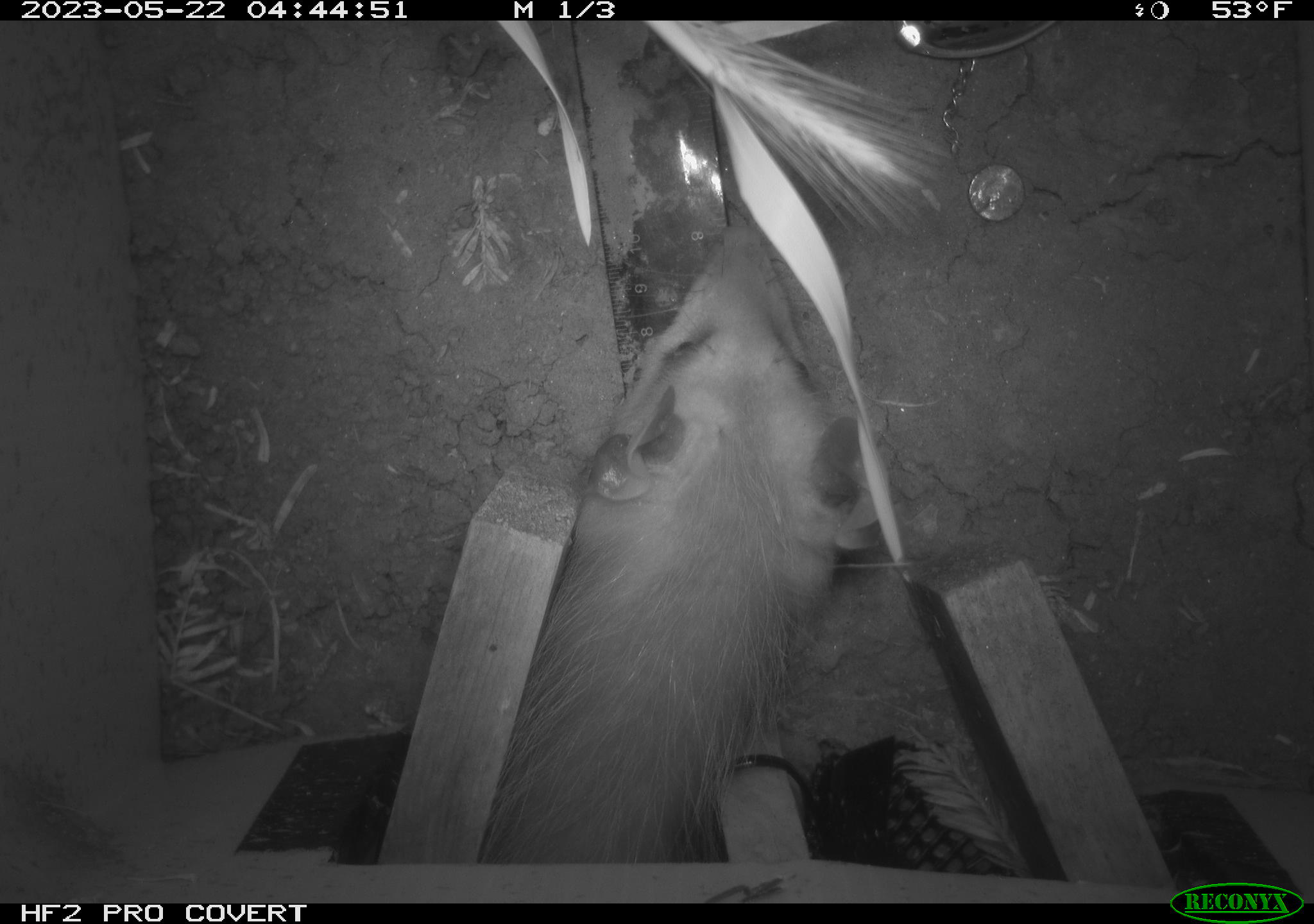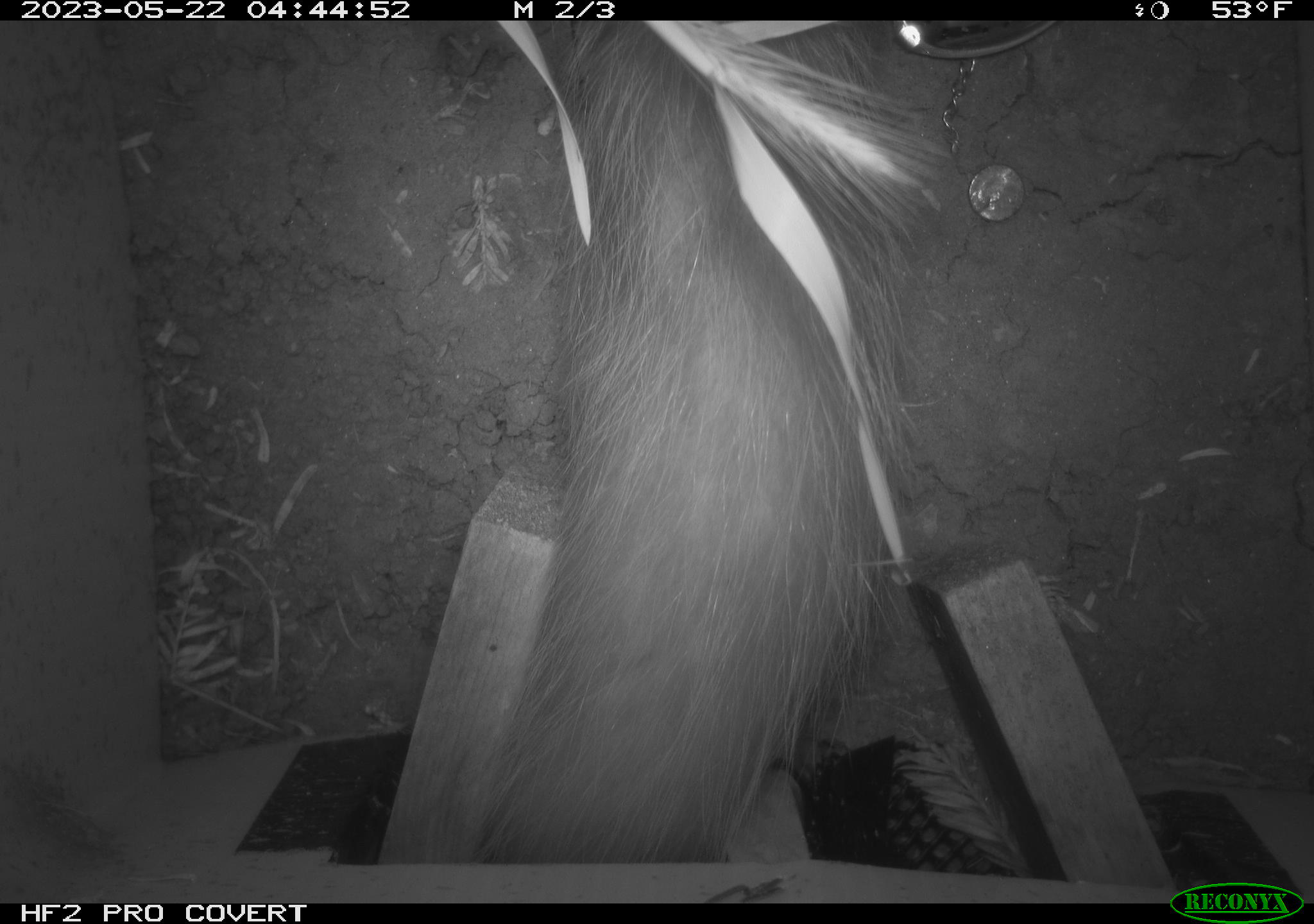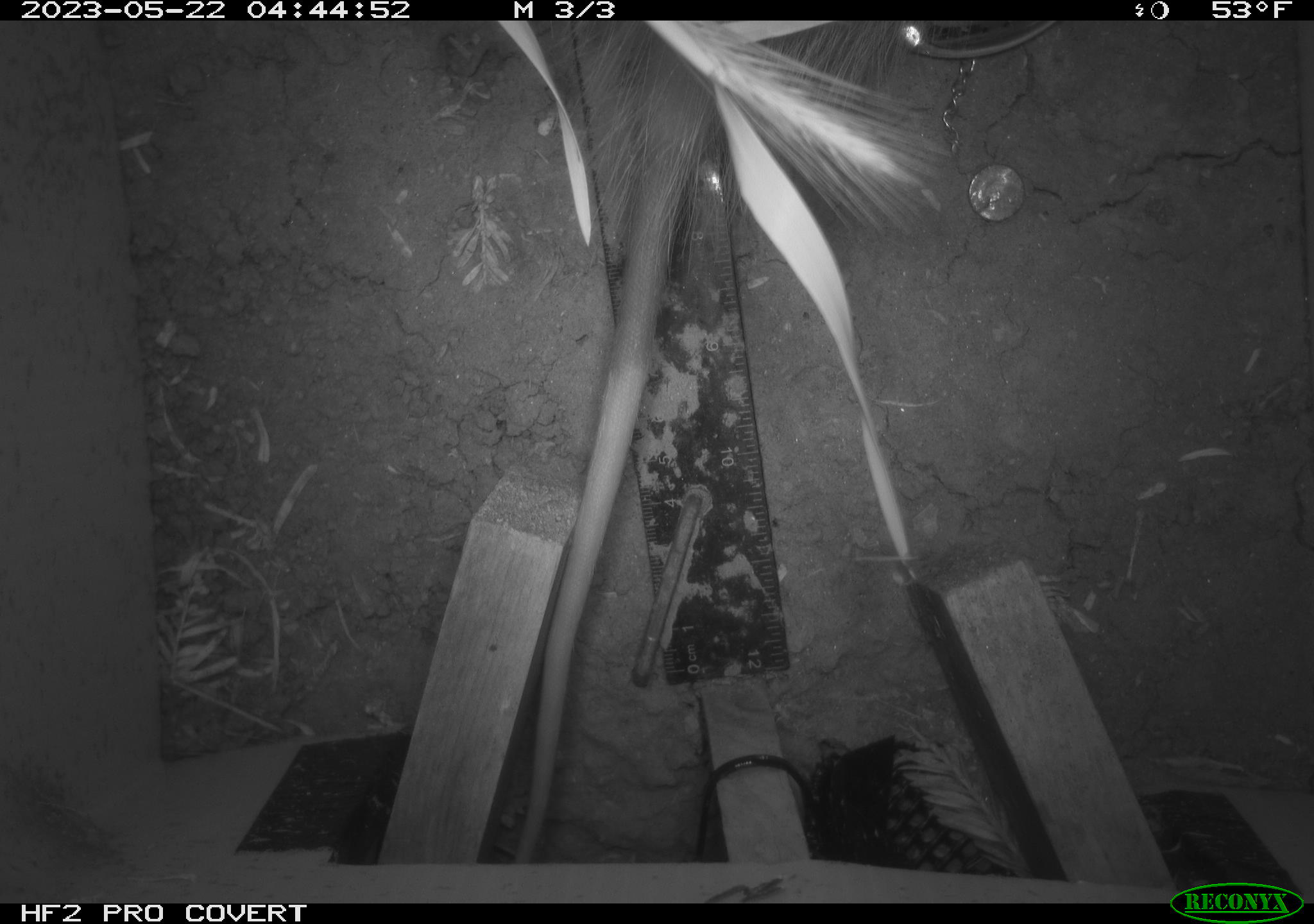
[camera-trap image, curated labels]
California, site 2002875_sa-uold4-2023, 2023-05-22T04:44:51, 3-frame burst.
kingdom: Animalia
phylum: Chordata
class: Mammalia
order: Didelphimorphia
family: Didelphidae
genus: Didelphis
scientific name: Didelphis virginiana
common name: virginia opossum